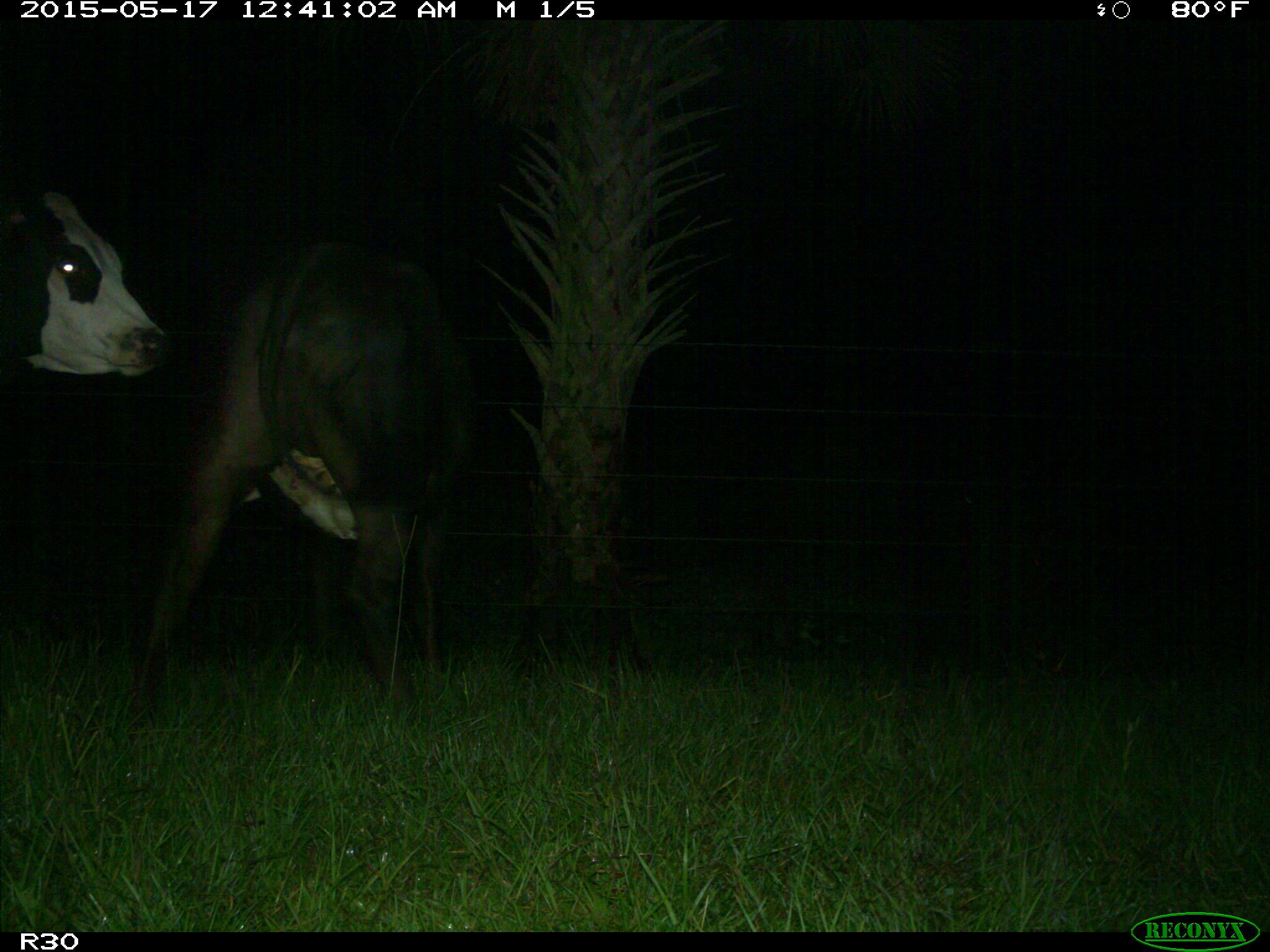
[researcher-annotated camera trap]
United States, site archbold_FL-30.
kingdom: Animalia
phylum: Chordata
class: Mammalia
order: Artiodactyla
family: Bovidae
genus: Bos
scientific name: Bos taurus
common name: domestic cow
Bos taurus (domestic cow).